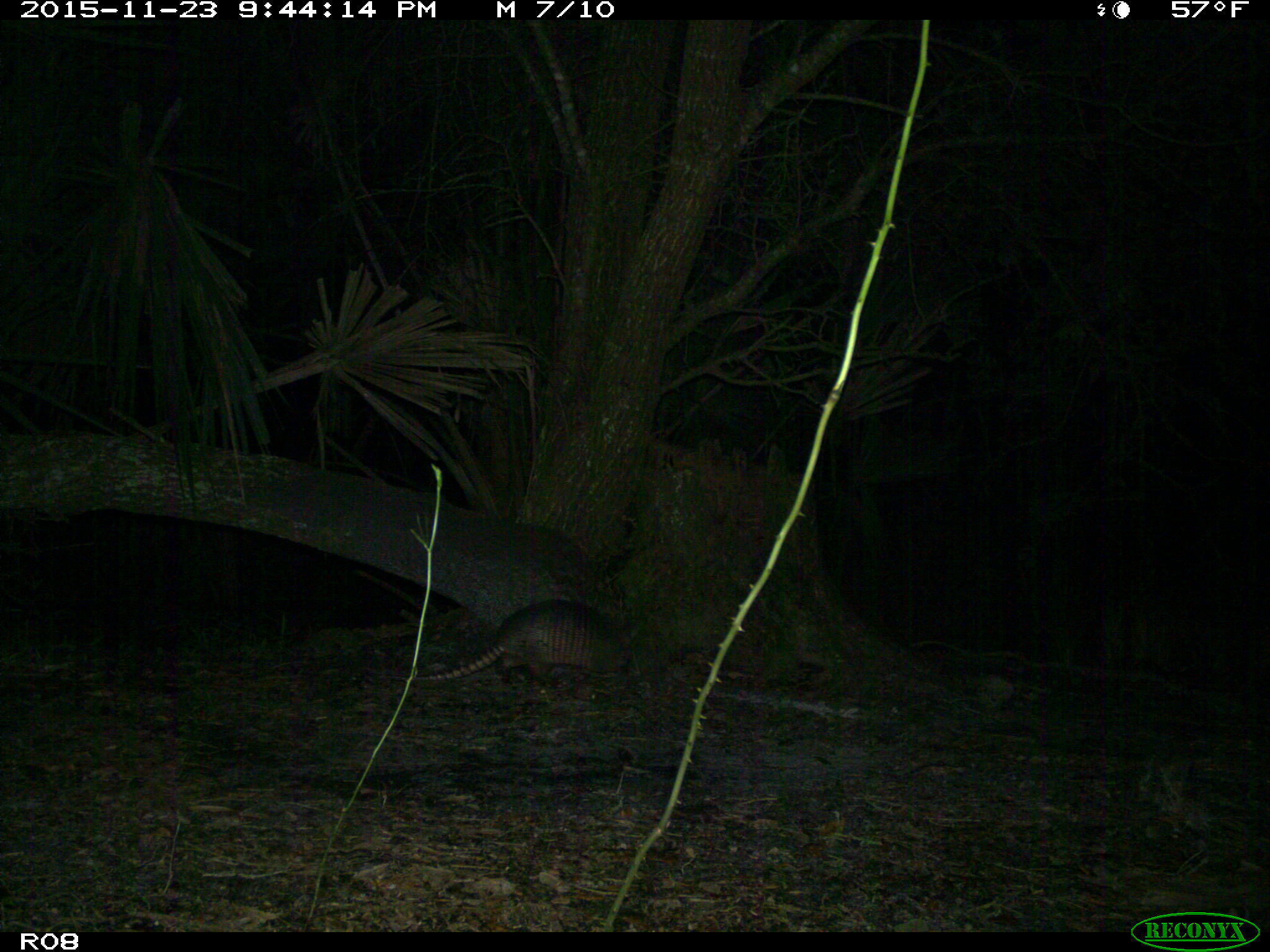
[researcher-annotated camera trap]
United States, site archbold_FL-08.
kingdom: Animalia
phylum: Chordata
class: Mammalia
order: Cingulata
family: Dasypodidae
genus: Dasypus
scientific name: Dasypus novemcinctus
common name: nine-banded armadillo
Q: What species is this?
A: Dasypus novemcinctus (nine-banded armadillo).